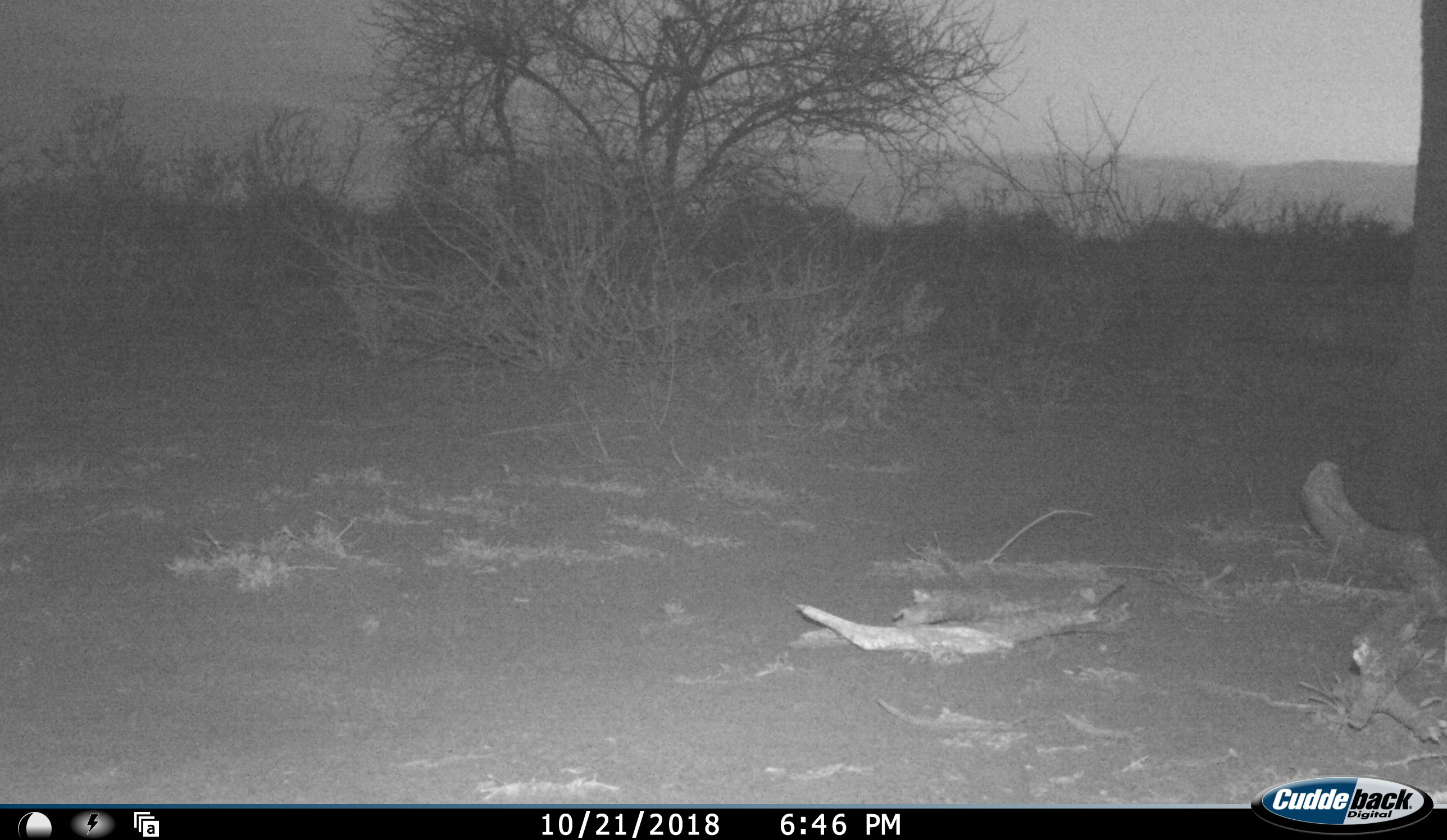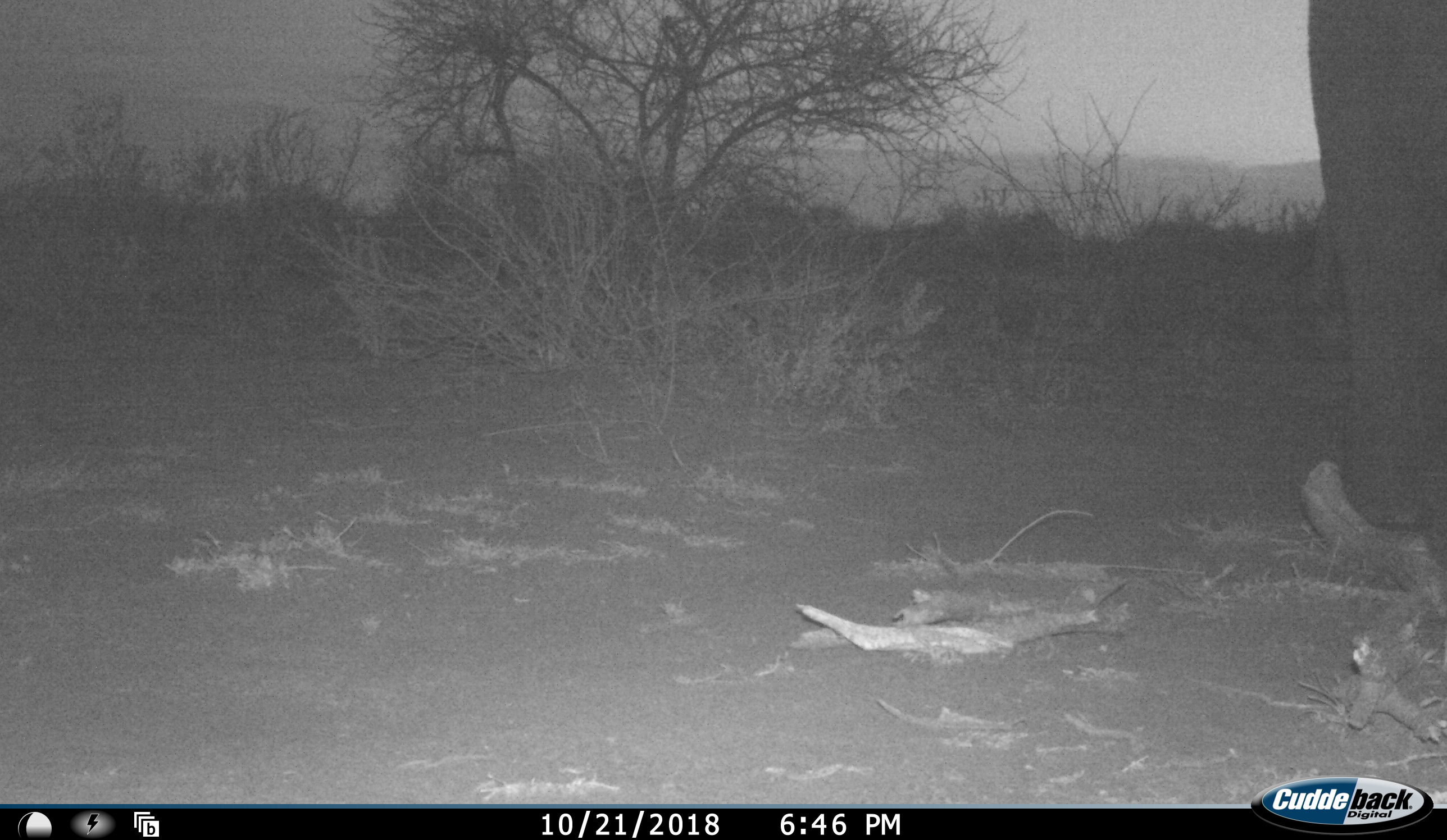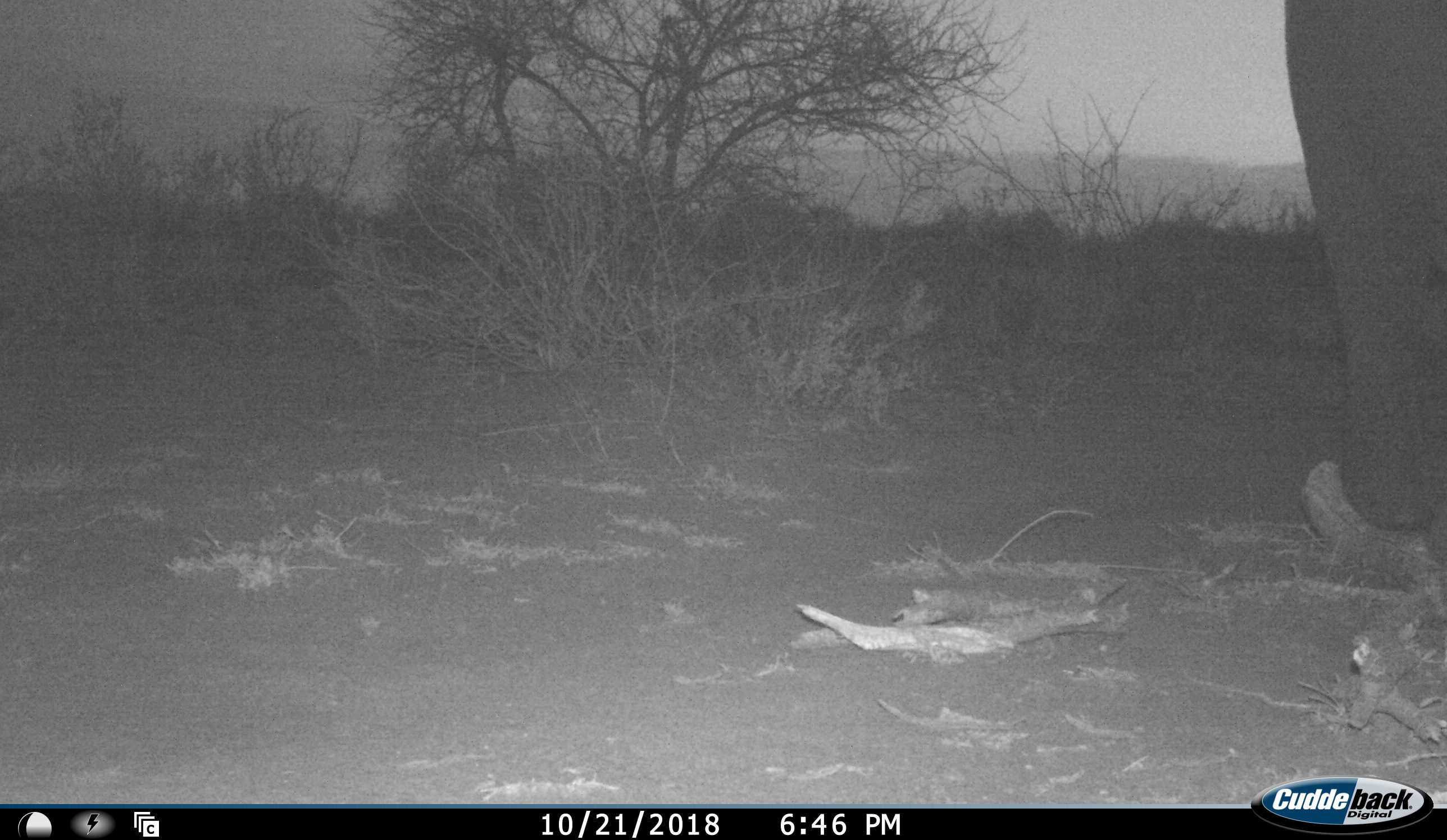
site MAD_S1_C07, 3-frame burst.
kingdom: Animalia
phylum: Chordata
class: Mammalia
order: Proboscidea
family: Elephantidae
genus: Loxodonta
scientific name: Loxodonta africana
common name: african bush elephant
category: elephant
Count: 1.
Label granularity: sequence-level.